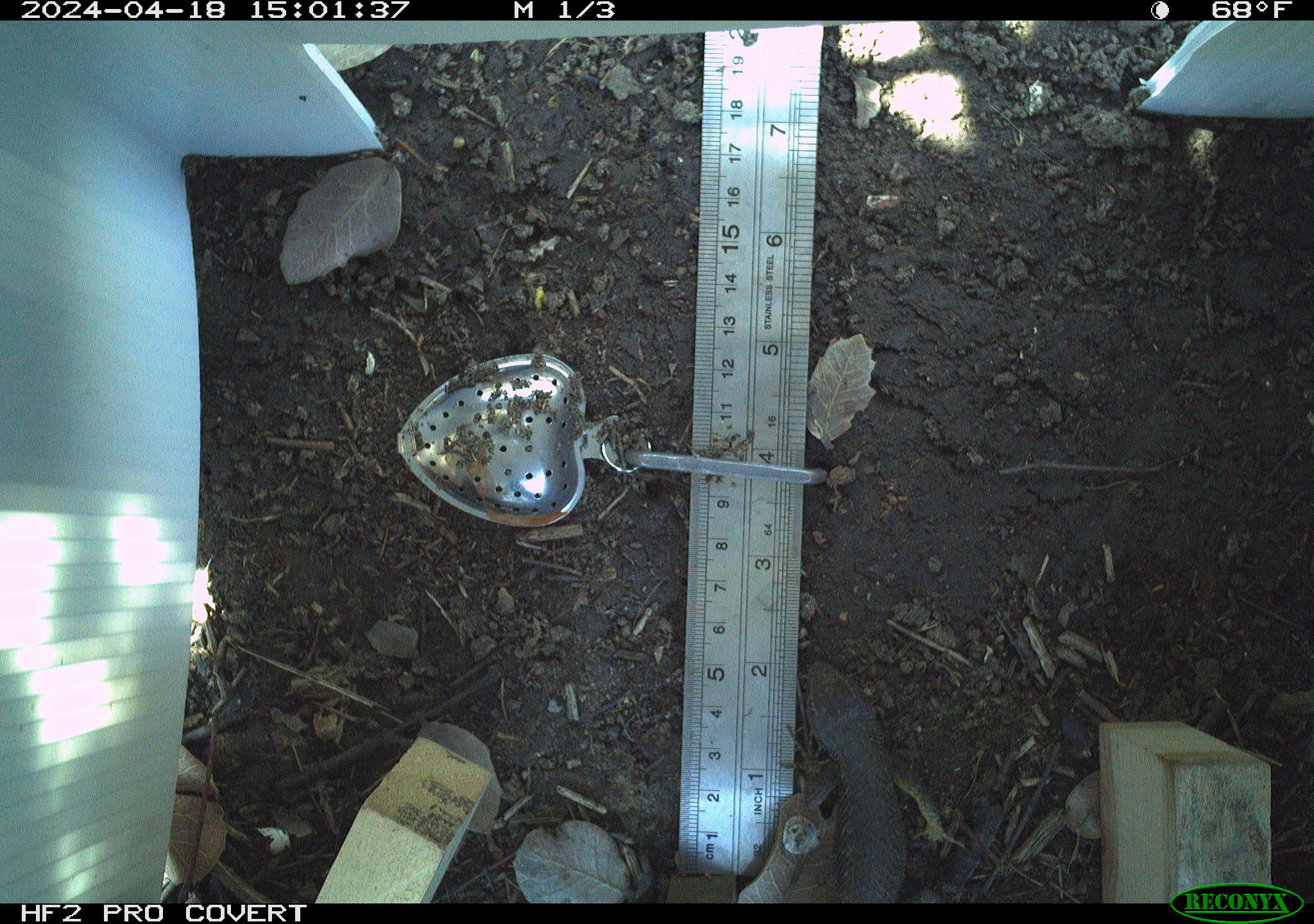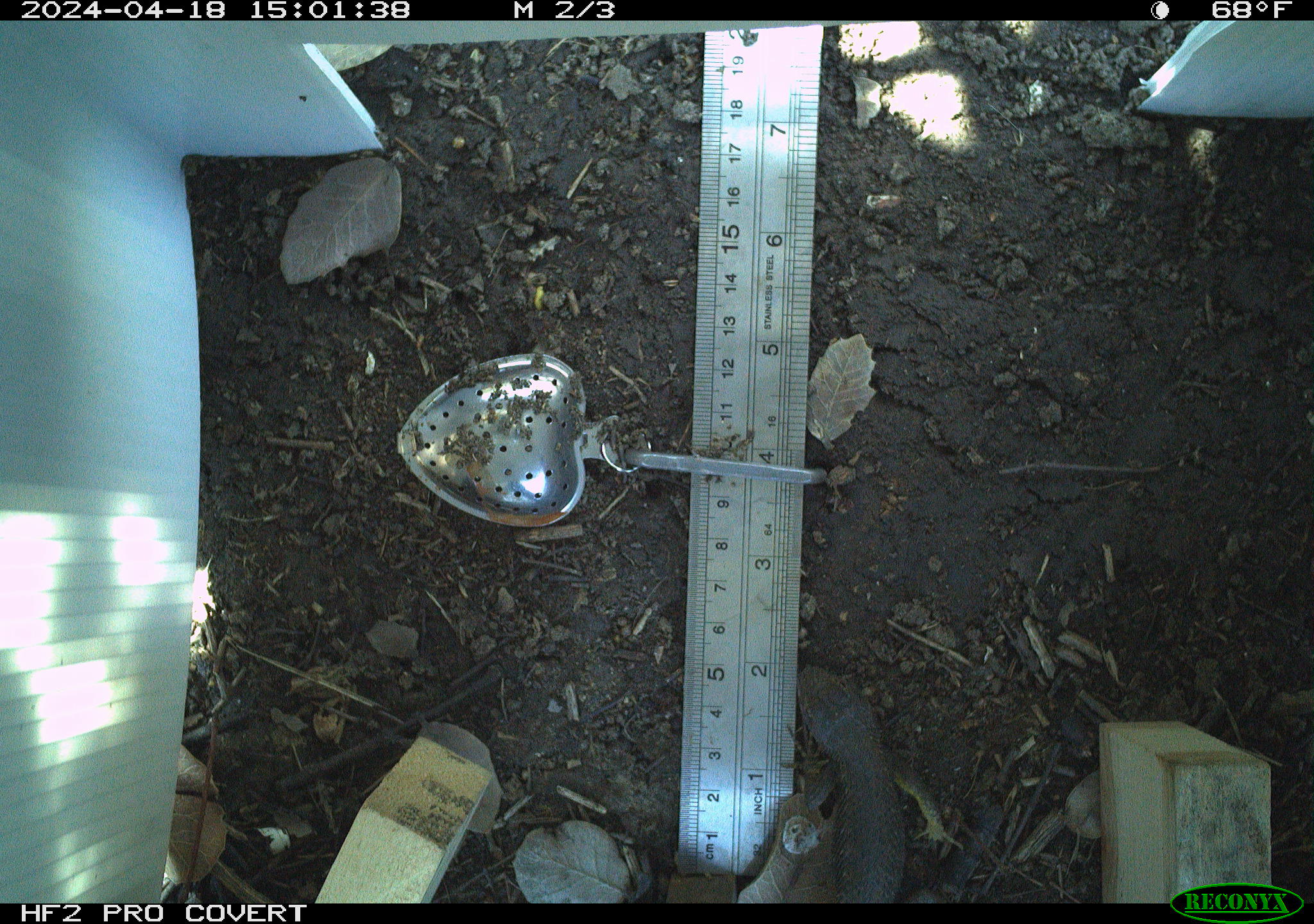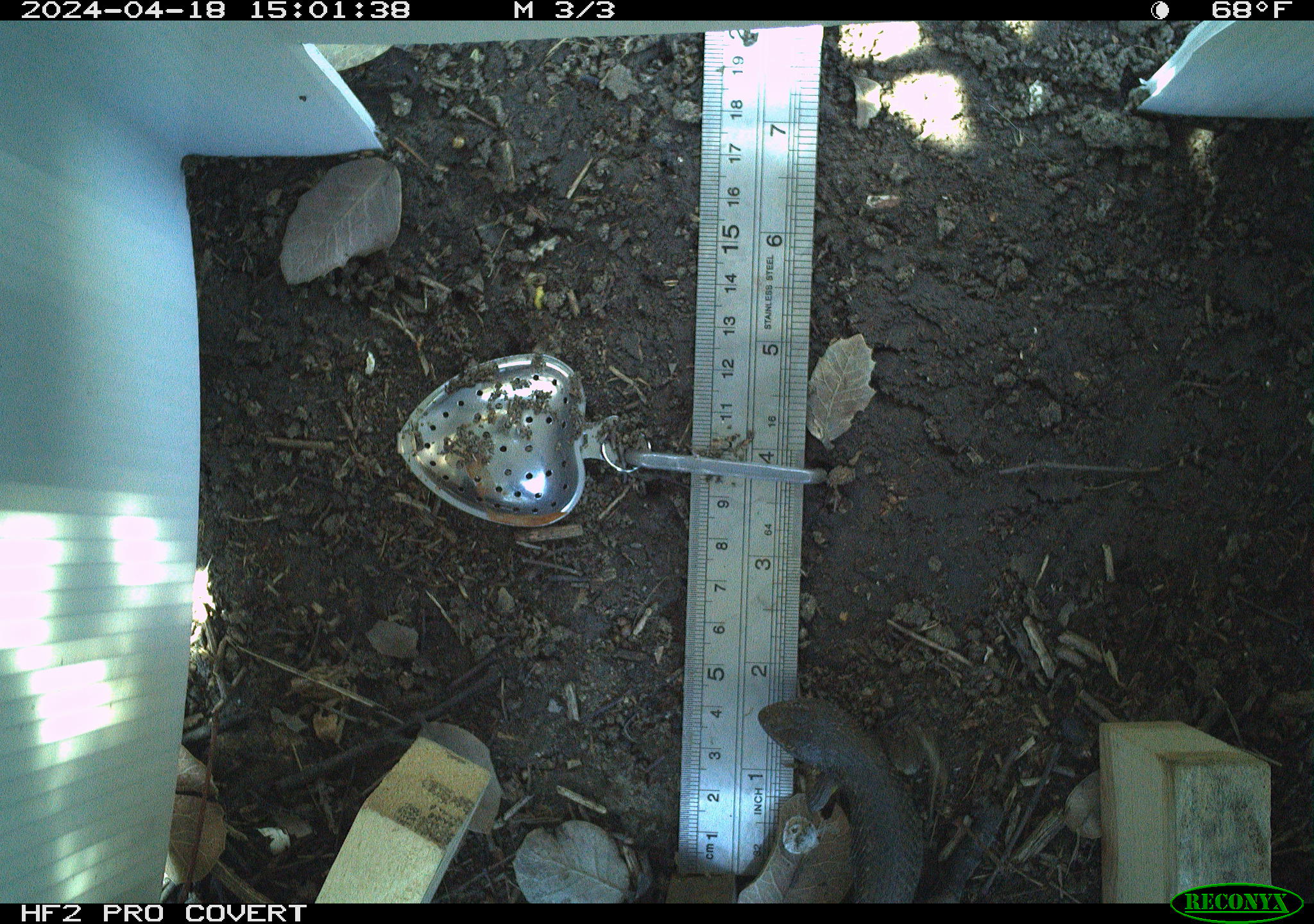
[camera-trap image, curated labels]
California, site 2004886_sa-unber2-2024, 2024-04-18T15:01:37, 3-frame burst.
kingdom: Animalia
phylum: Chordata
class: Reptilia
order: Squamata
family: Phrynosomatidae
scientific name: Phrynosomatidae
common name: phrynosomatid lizards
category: phrynosomatidae family